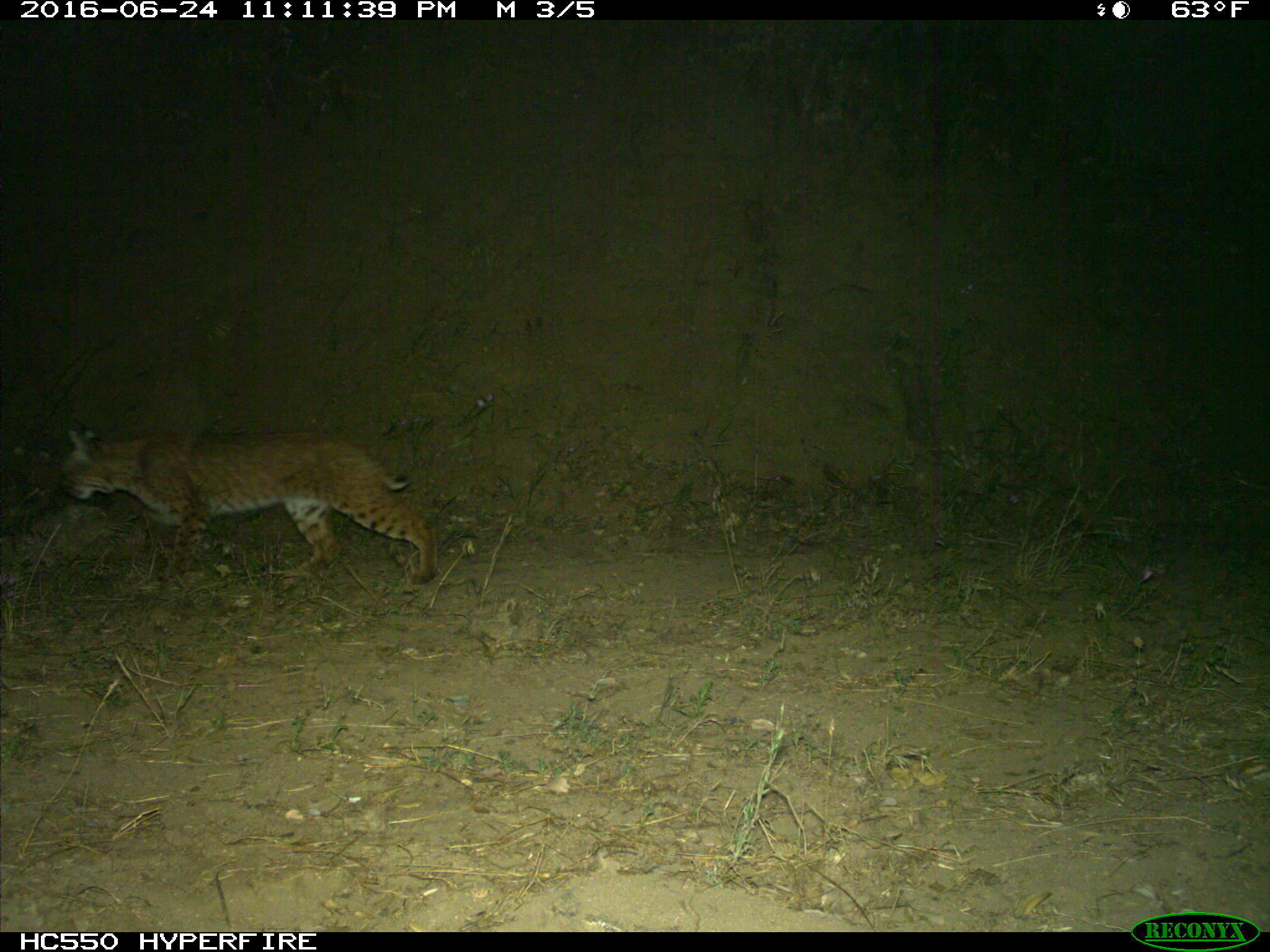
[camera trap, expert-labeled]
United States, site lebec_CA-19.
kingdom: Animalia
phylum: Chordata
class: Mammalia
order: Carnivora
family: Felidae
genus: Lynx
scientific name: Lynx rufus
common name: bobcat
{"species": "Lynx rufus (bobcat)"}